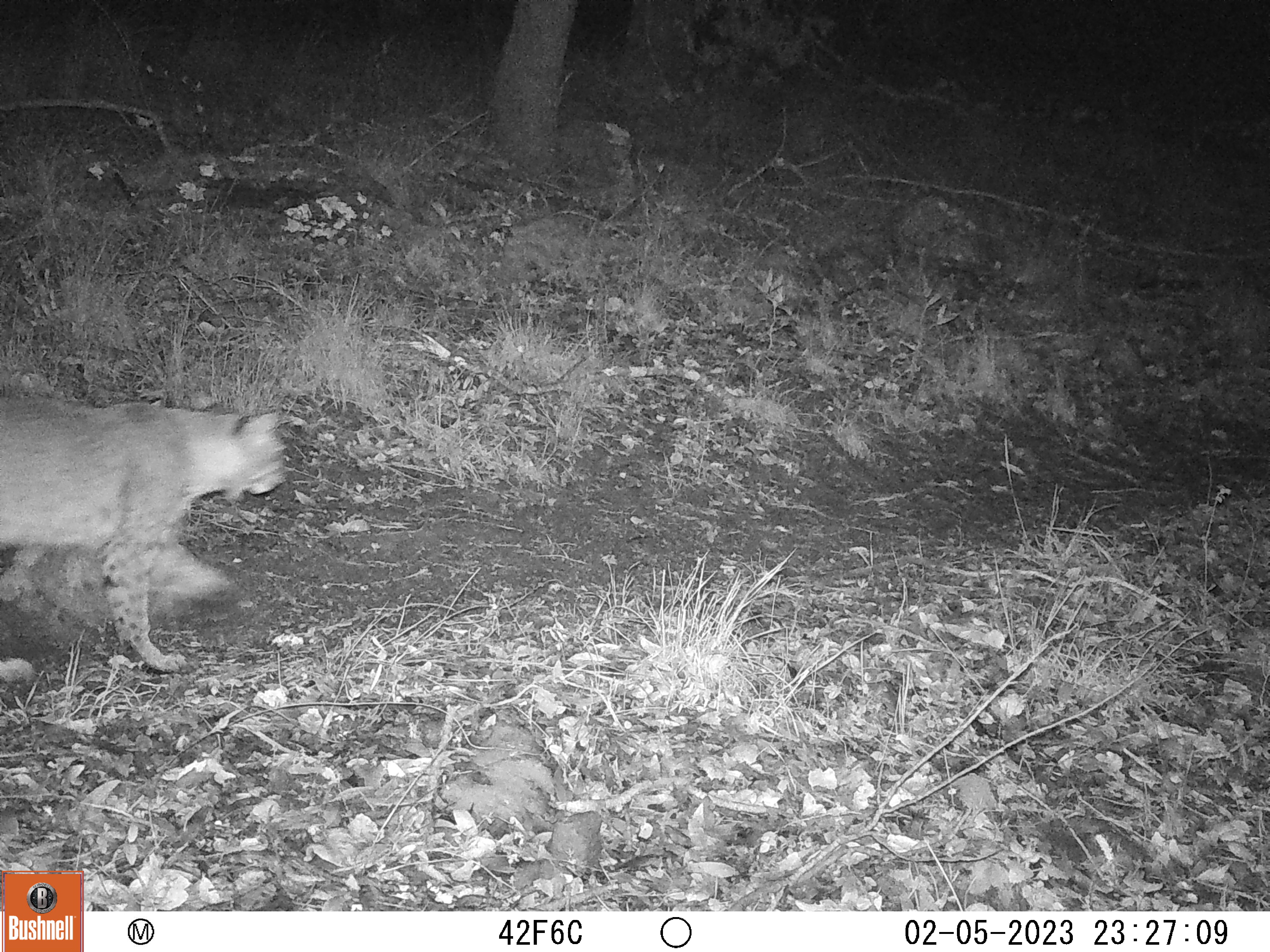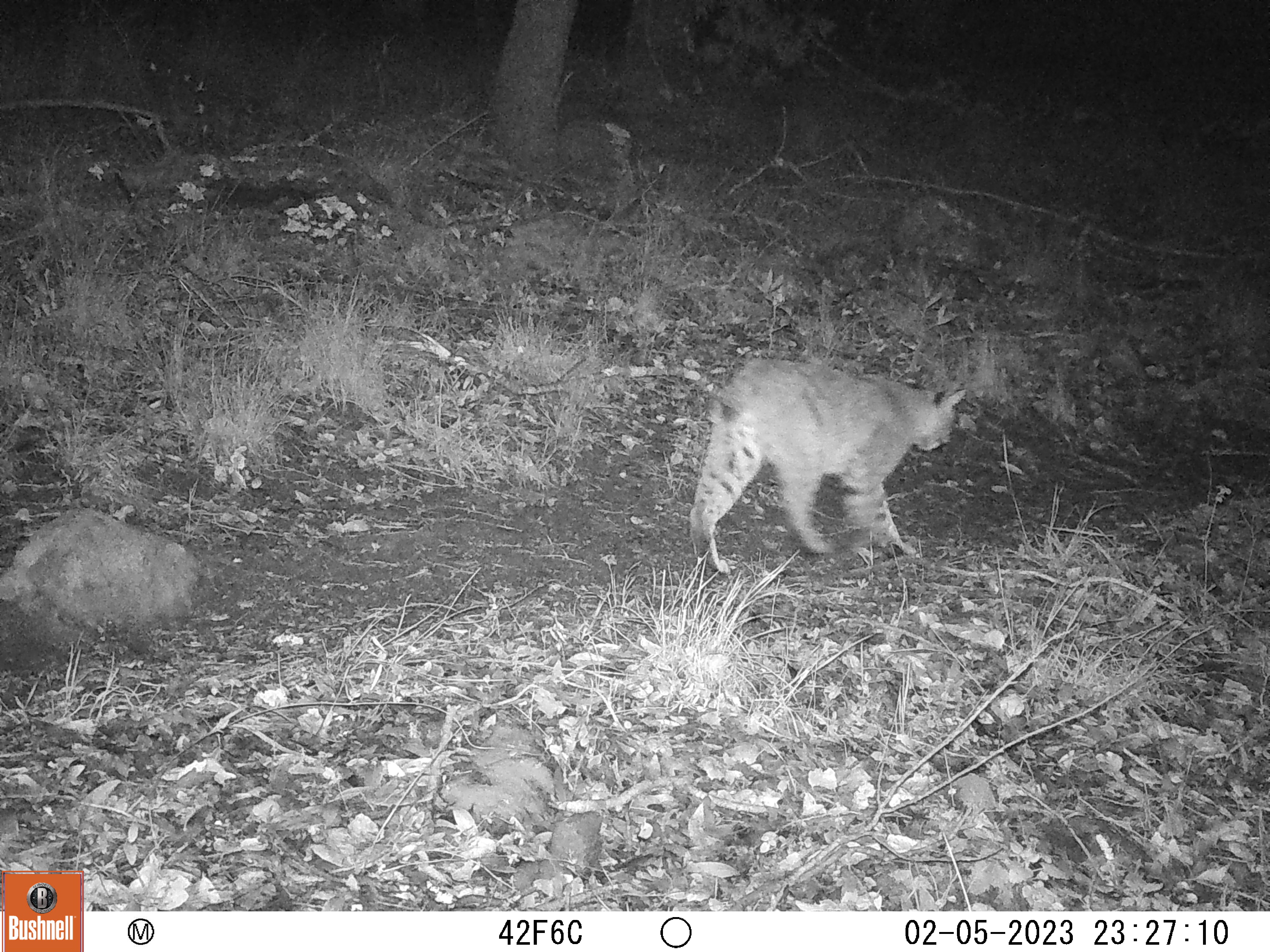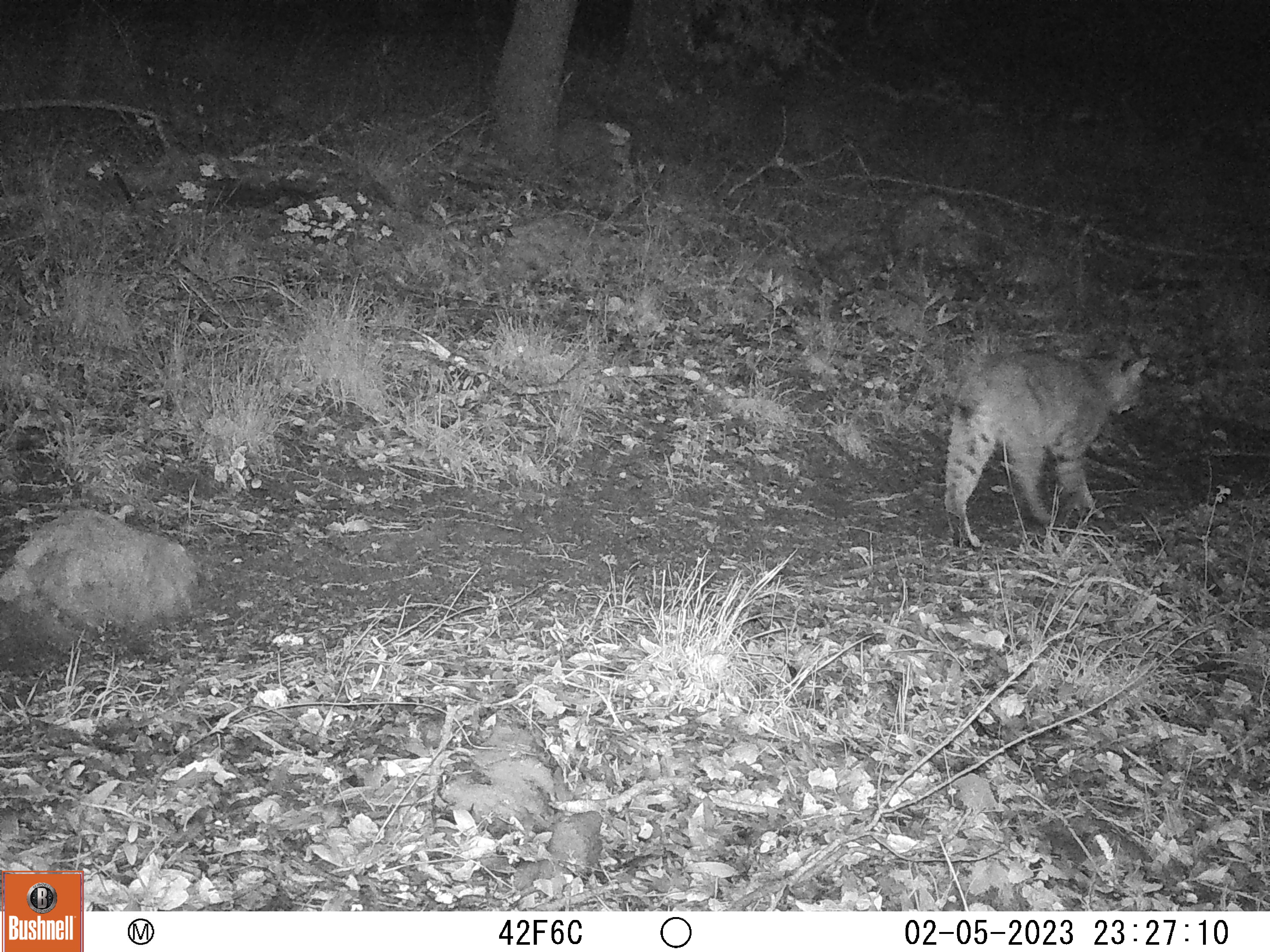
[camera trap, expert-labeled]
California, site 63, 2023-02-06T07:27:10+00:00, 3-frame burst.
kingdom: Animalia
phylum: Chordata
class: Mammalia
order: Carnivora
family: Felidae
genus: Lynx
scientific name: Lynx rufus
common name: bobcat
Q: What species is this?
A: Bobcat (Lynx rufus).